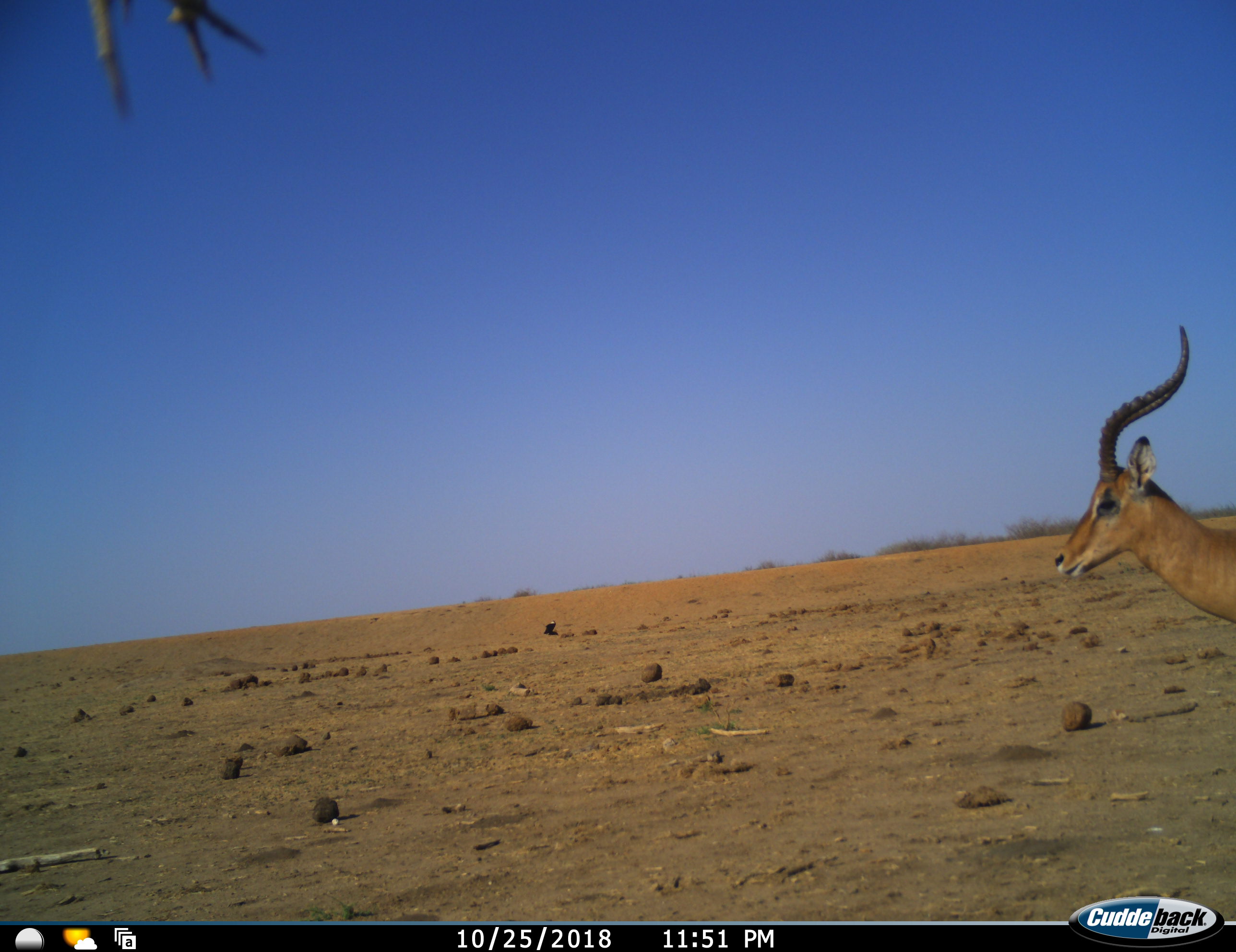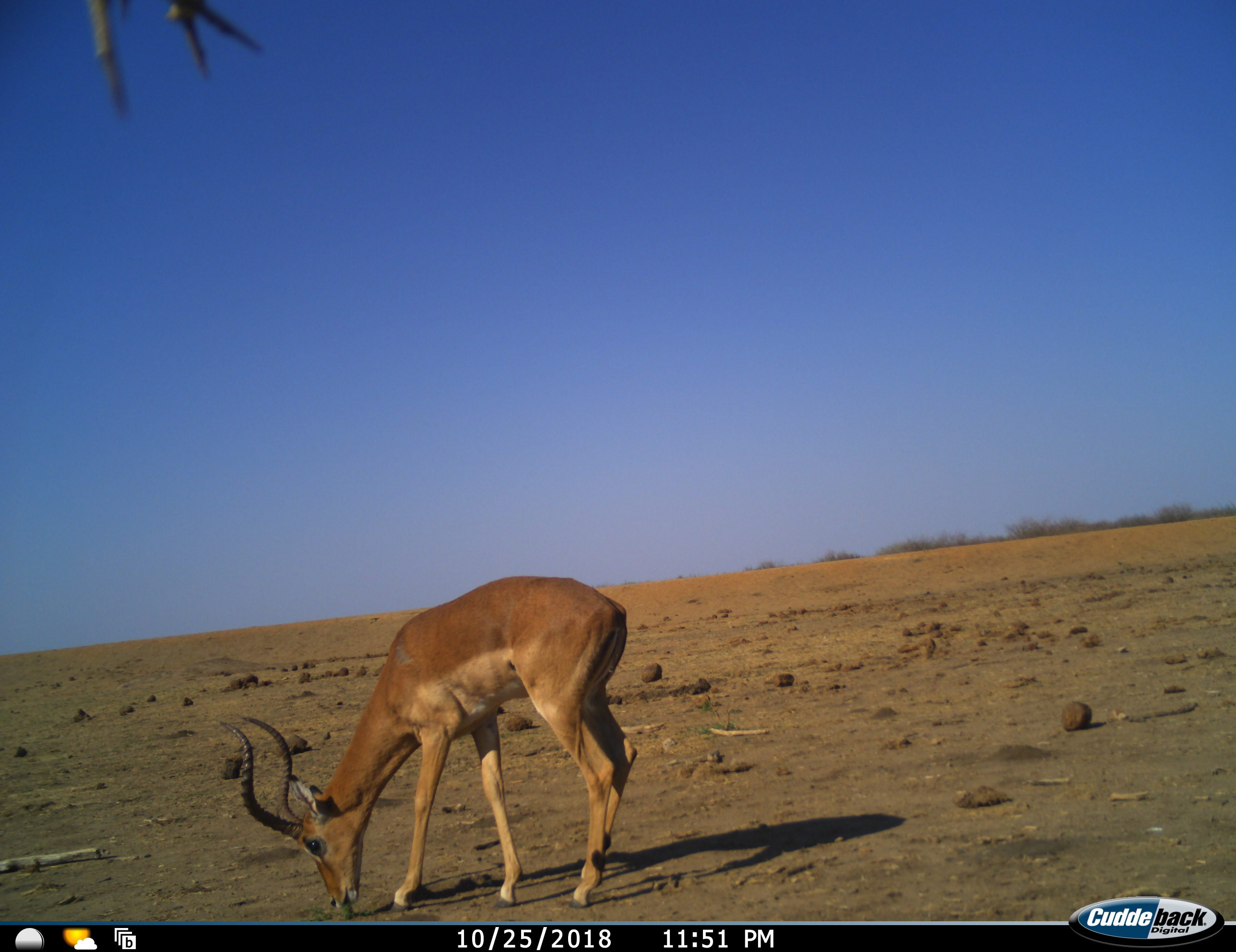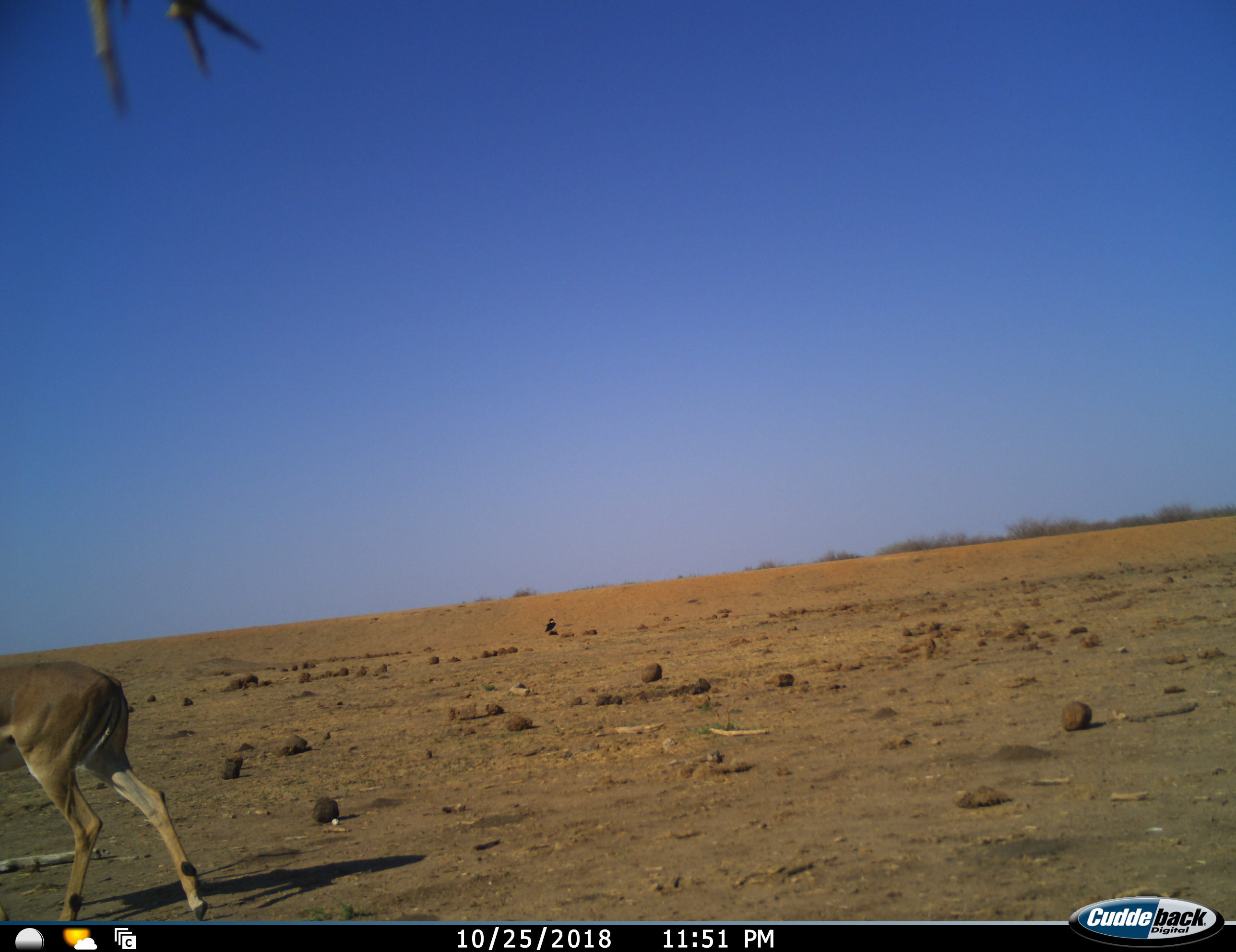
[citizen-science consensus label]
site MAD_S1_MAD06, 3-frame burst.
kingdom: Animalia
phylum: Chordata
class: Mammalia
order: Artiodactyla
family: Bovidae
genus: Aepyceros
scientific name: Aepyceros melampus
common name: impala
Impala (Aepyceros melampus), count 1. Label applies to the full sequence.